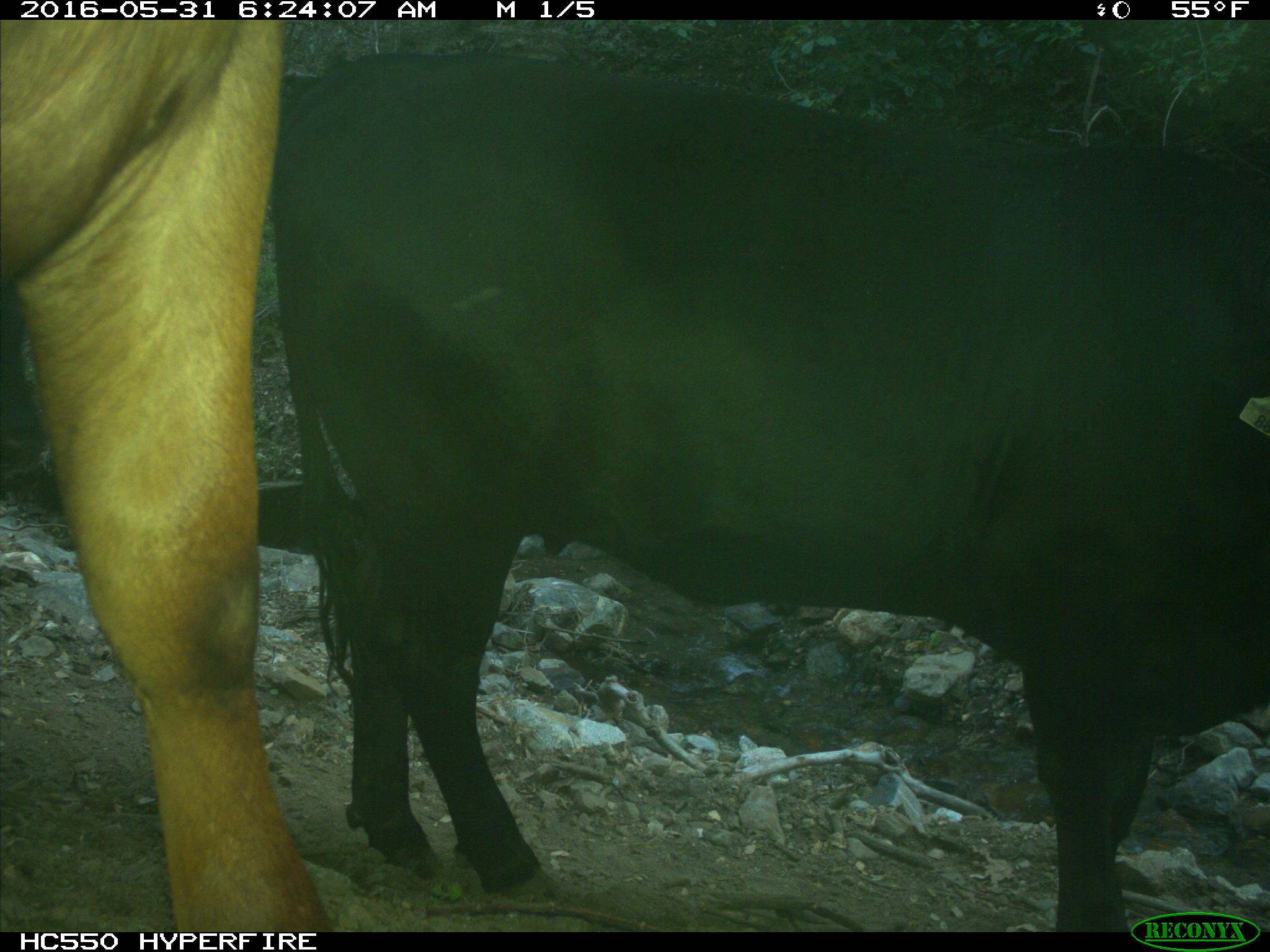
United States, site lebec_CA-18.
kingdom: Animalia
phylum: Chordata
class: Mammalia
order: Artiodactyla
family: Bovidae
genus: Bos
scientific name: Bos taurus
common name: domestic cow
Bos taurus (domestic cow).